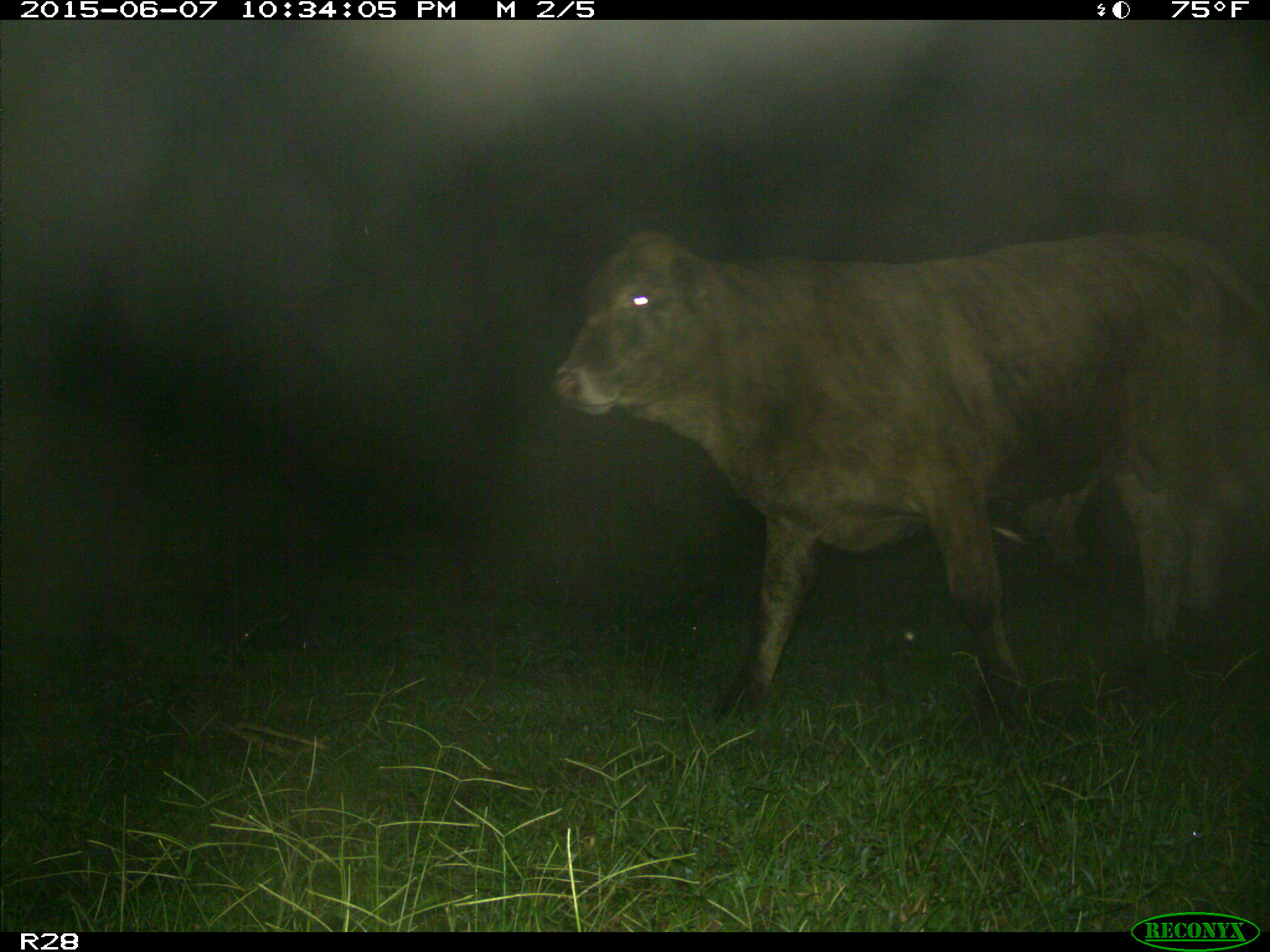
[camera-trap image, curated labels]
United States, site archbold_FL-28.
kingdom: Animalia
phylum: Chordata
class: Mammalia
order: Artiodactyla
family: Bovidae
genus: Bos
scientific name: Bos taurus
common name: domestic cow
Bos taurus (domestic cow).